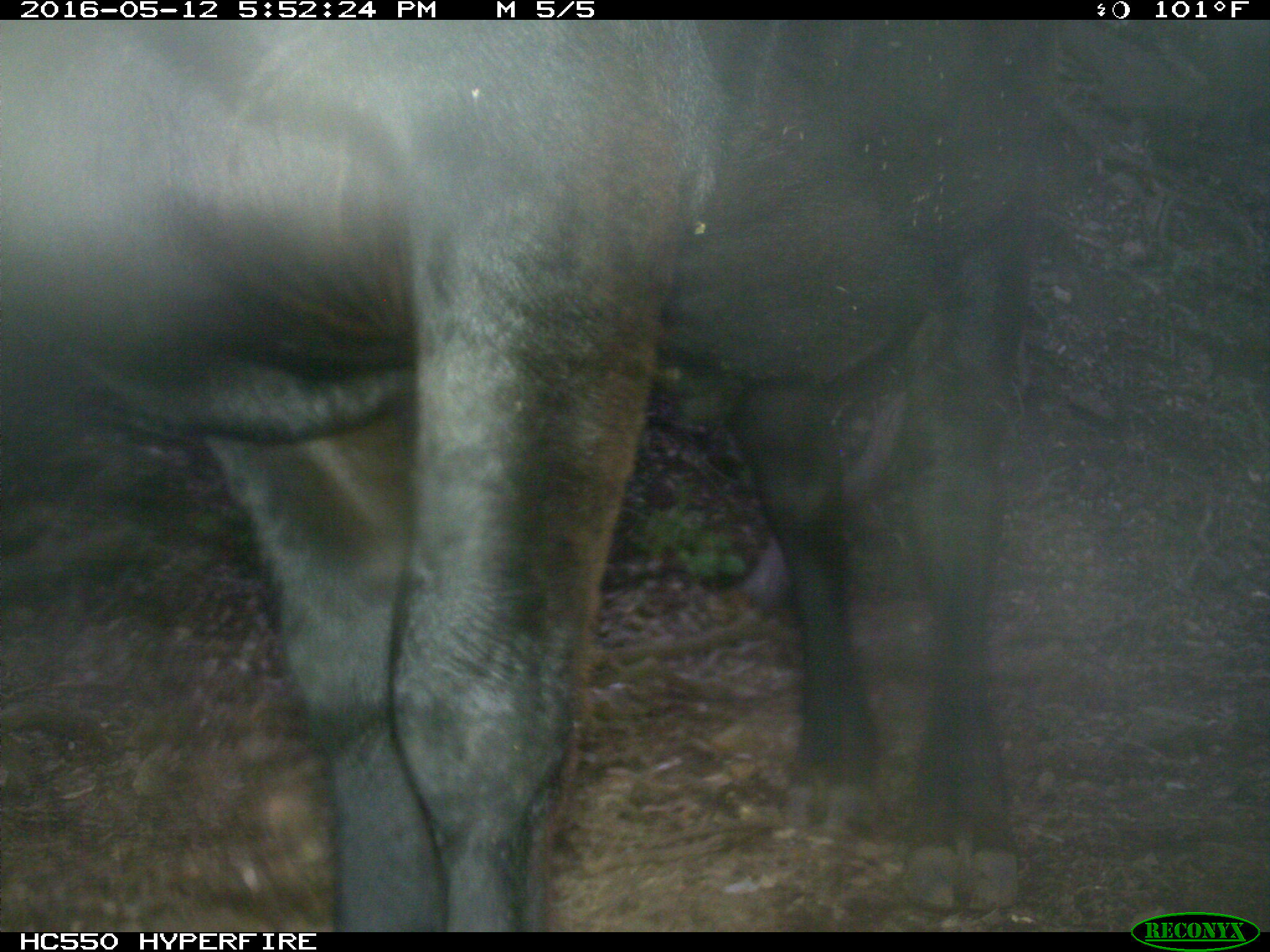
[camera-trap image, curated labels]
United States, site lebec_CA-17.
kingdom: Animalia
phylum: Chordata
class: Mammalia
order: Artiodactyla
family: Bovidae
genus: Bos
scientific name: Bos taurus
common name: domestic cow